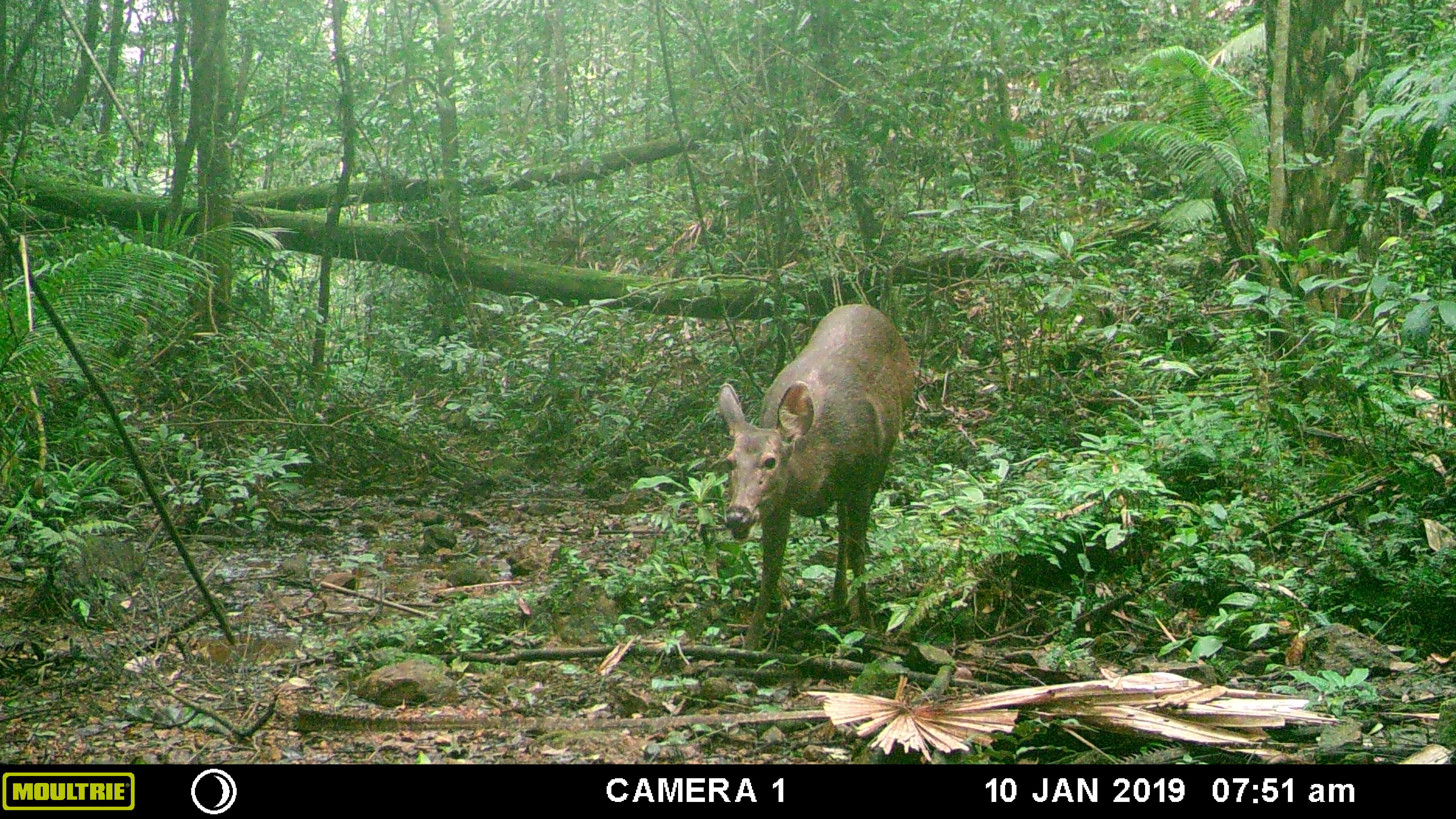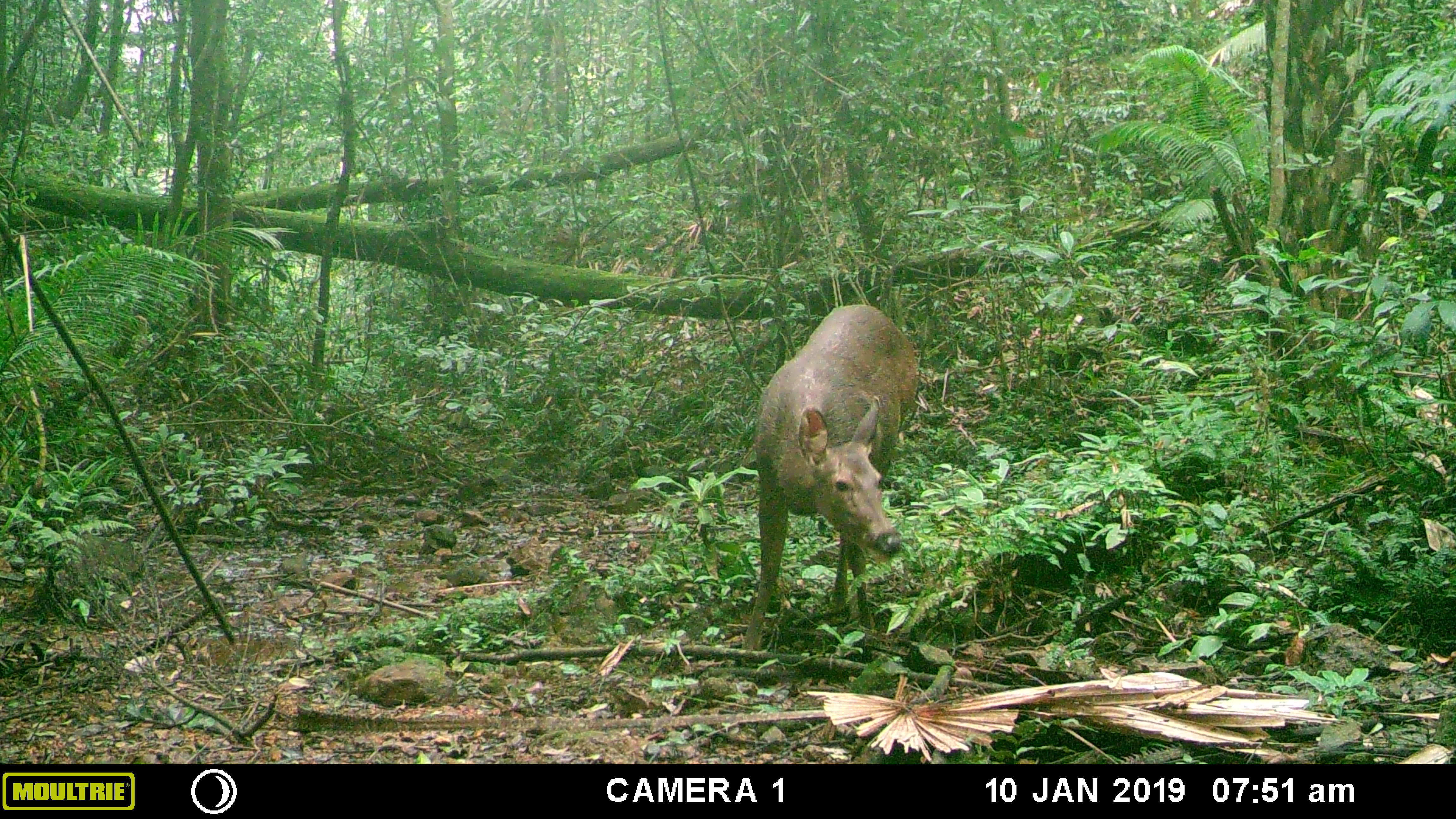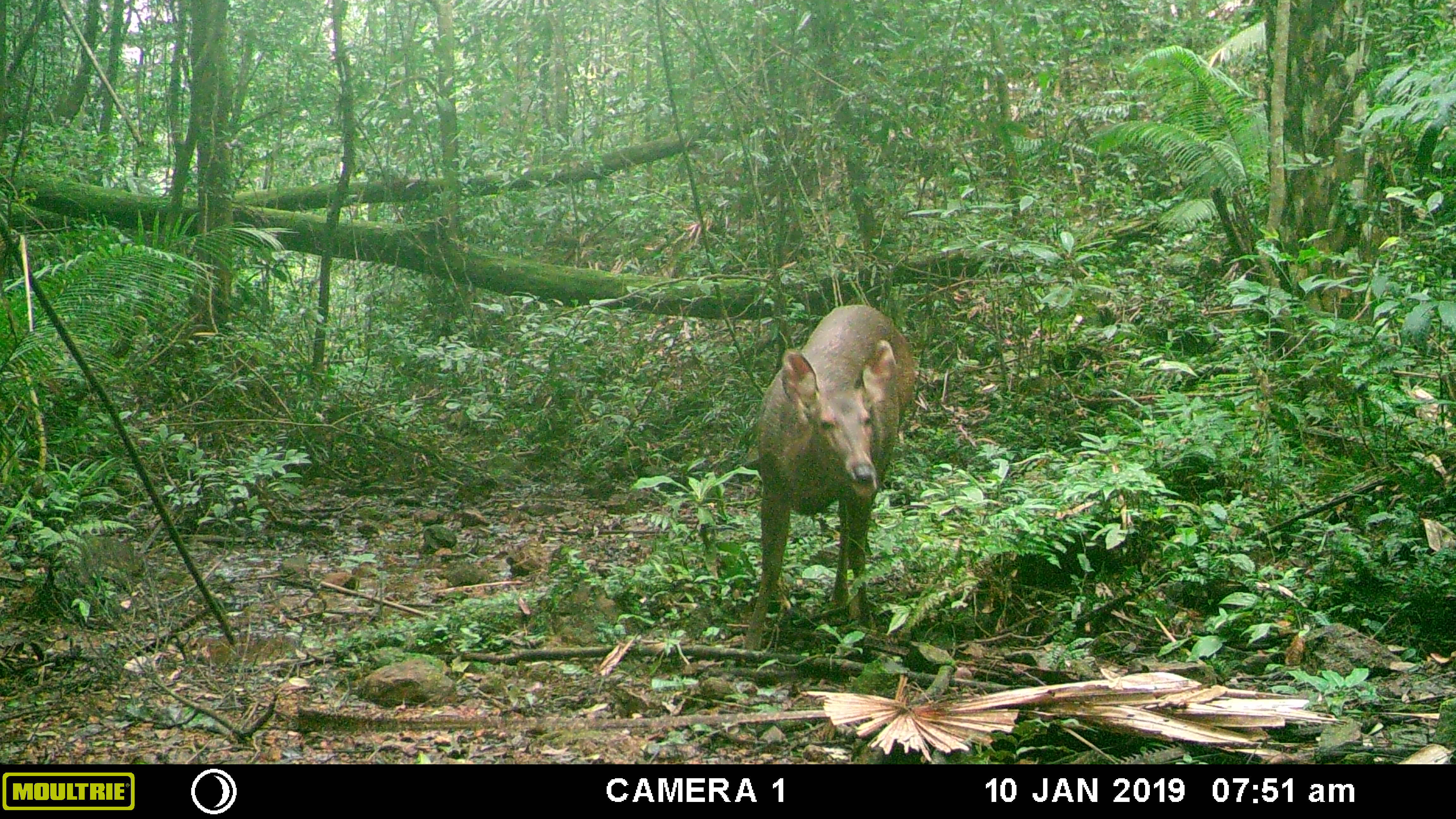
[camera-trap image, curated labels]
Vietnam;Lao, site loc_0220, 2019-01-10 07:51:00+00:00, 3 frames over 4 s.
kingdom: Animalia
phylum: Chordata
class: Mammalia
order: Artiodactyla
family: Cervidae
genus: Rusa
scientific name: Rusa unicolor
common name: sambar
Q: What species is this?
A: Sambar (Rusa unicolor).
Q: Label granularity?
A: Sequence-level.